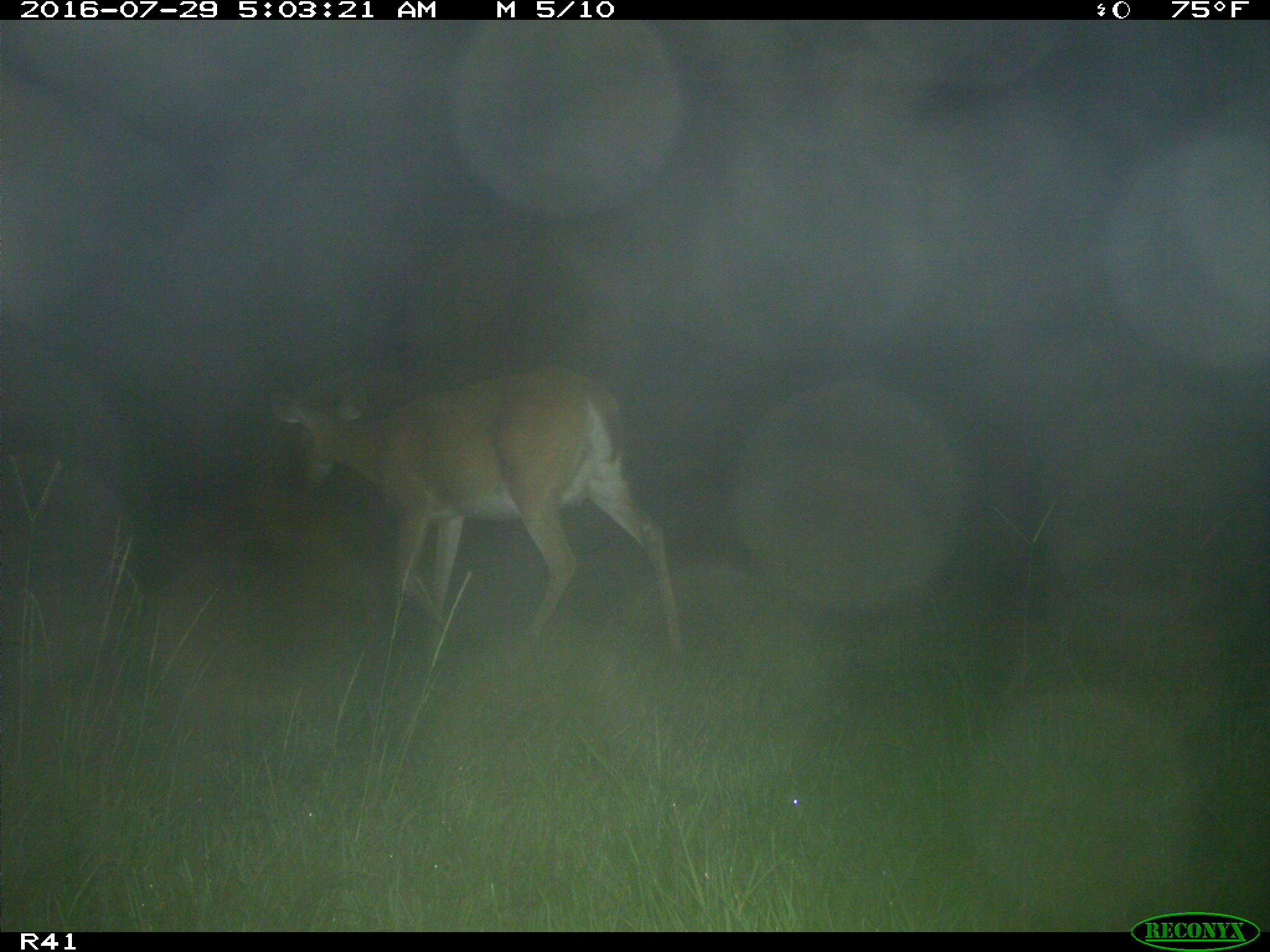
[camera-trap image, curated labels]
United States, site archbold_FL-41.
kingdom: Animalia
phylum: Chordata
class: Mammalia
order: Artiodactyla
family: Cervidae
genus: Odocoileus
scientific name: Odocoileus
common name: deer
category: unidentified deer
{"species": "unidentified deer (deer) (Odocoileus)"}